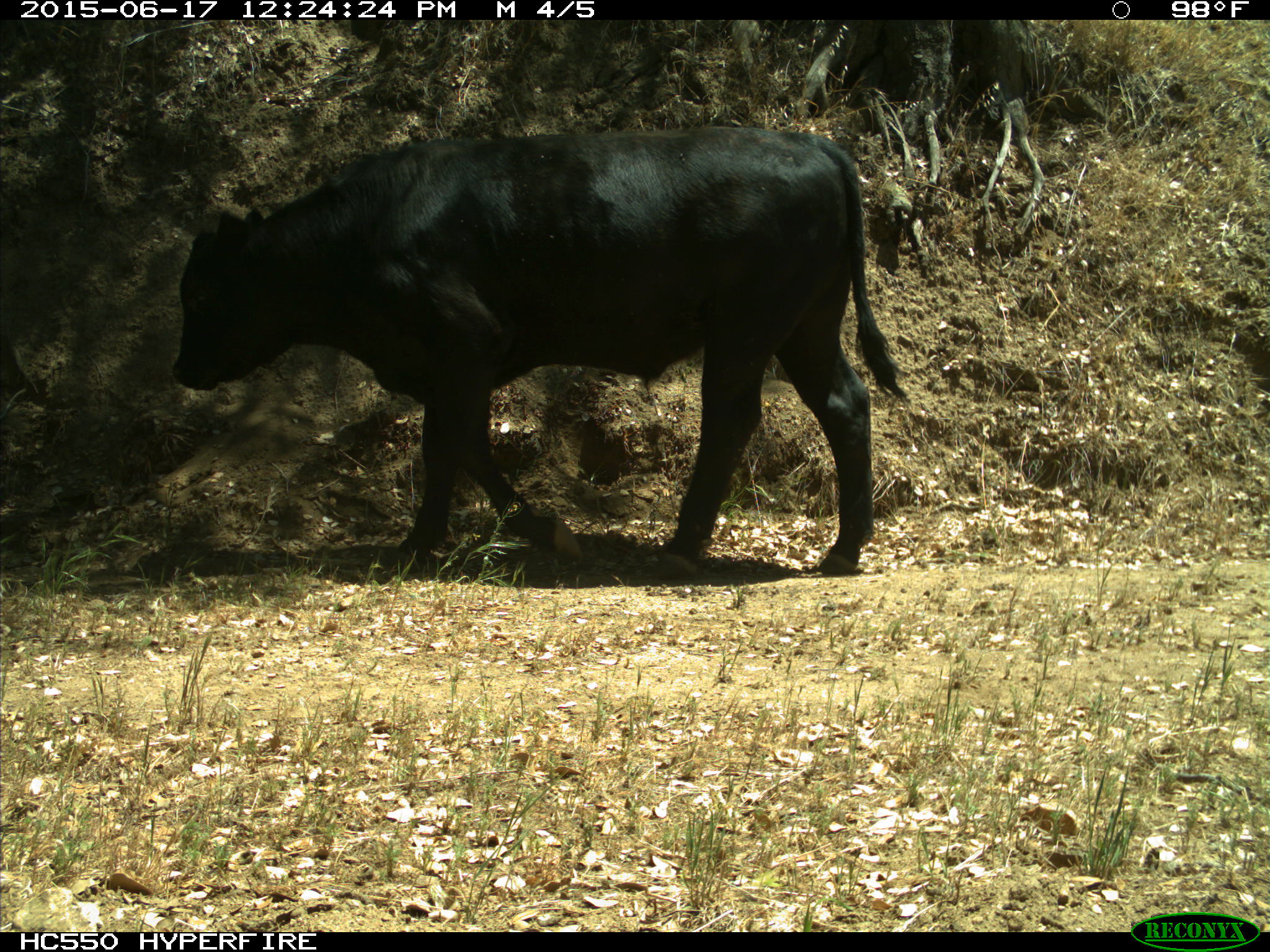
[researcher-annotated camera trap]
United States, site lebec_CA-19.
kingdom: Animalia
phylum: Chordata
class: Mammalia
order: Artiodactyla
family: Bovidae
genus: Bos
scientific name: Bos taurus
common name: domestic cow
Bos taurus (domestic cow).